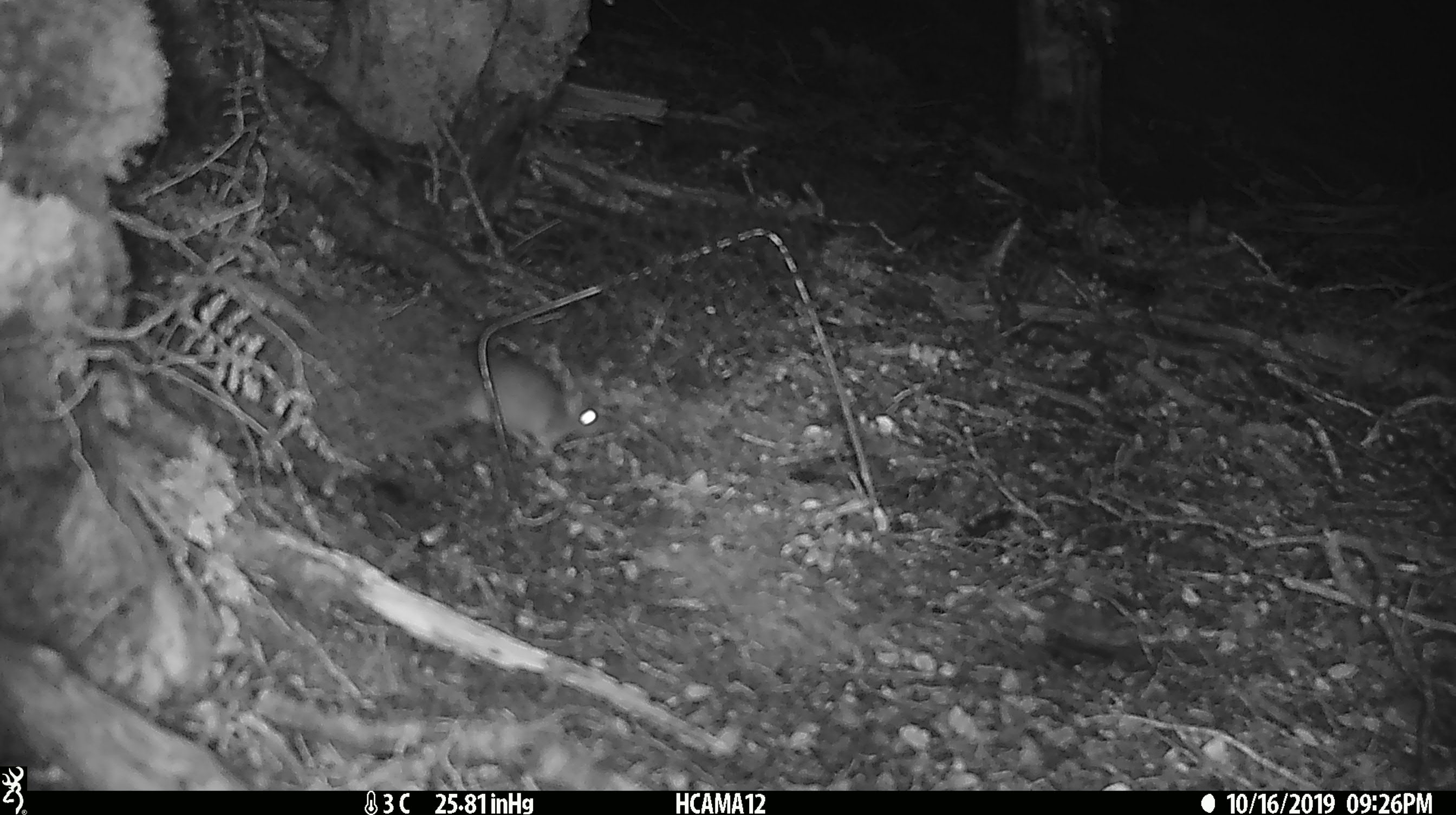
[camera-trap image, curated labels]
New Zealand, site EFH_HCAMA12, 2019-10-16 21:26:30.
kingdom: Animalia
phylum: Chordata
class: Mammalia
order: Rodentia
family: Muridae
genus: Mus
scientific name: Mus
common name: mouse